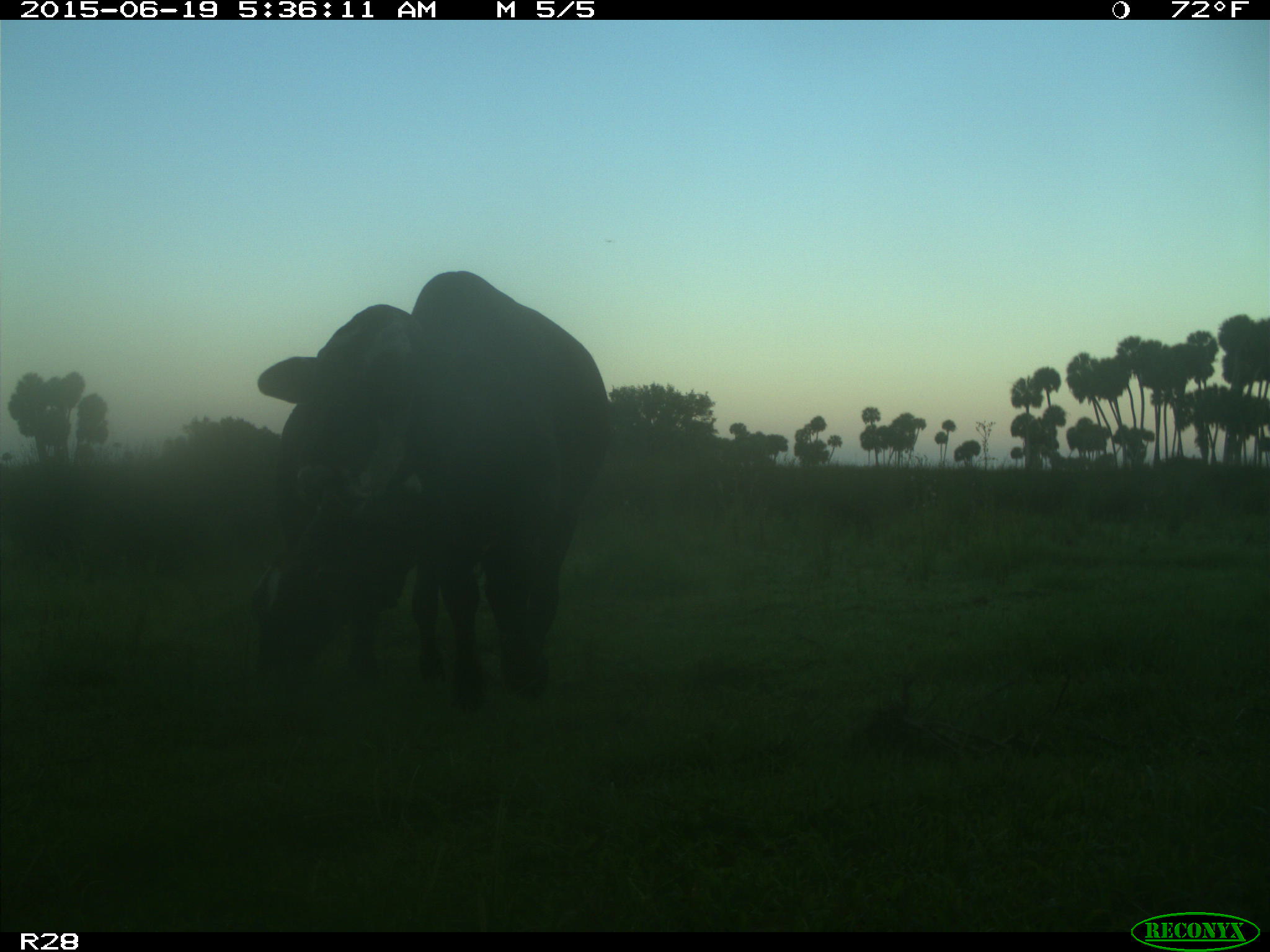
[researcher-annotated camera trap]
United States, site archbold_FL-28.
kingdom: Animalia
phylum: Chordata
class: Mammalia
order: Artiodactyla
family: Bovidae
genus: Bos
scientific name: Bos taurus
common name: domestic cow